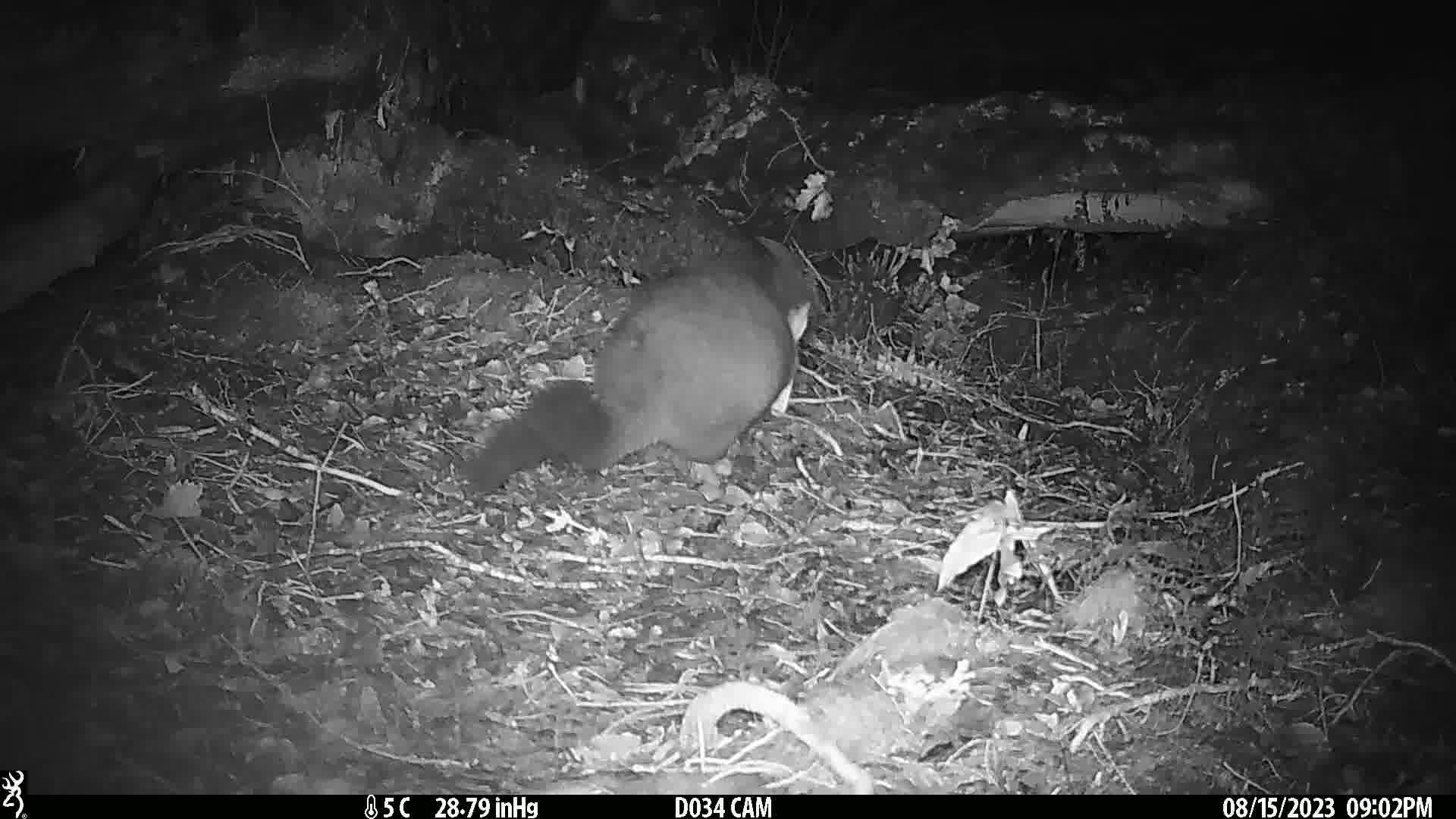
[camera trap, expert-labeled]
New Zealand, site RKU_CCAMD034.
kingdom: Animalia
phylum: Chordata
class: Mammalia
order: Diprotodontia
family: Phalangeridae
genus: Trichosurus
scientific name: Trichosurus vulpecula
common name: common brushtail possum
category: possum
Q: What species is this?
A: Possum (common brushtail possum) (Trichosurus vulpecula).